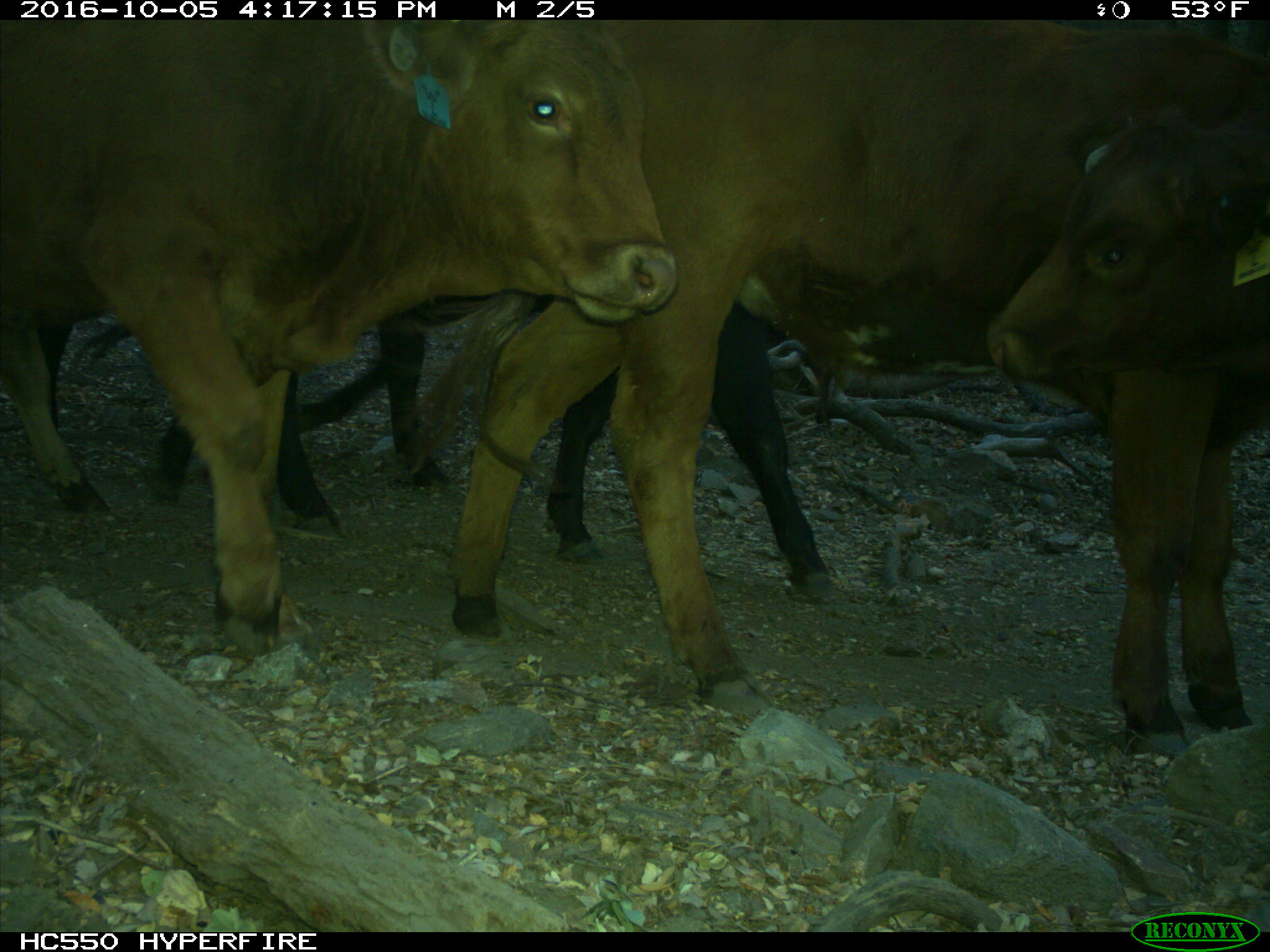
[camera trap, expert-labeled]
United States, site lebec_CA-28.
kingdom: Animalia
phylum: Chordata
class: Mammalia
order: Artiodactyla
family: Bovidae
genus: Bos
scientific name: Bos taurus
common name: domestic cow